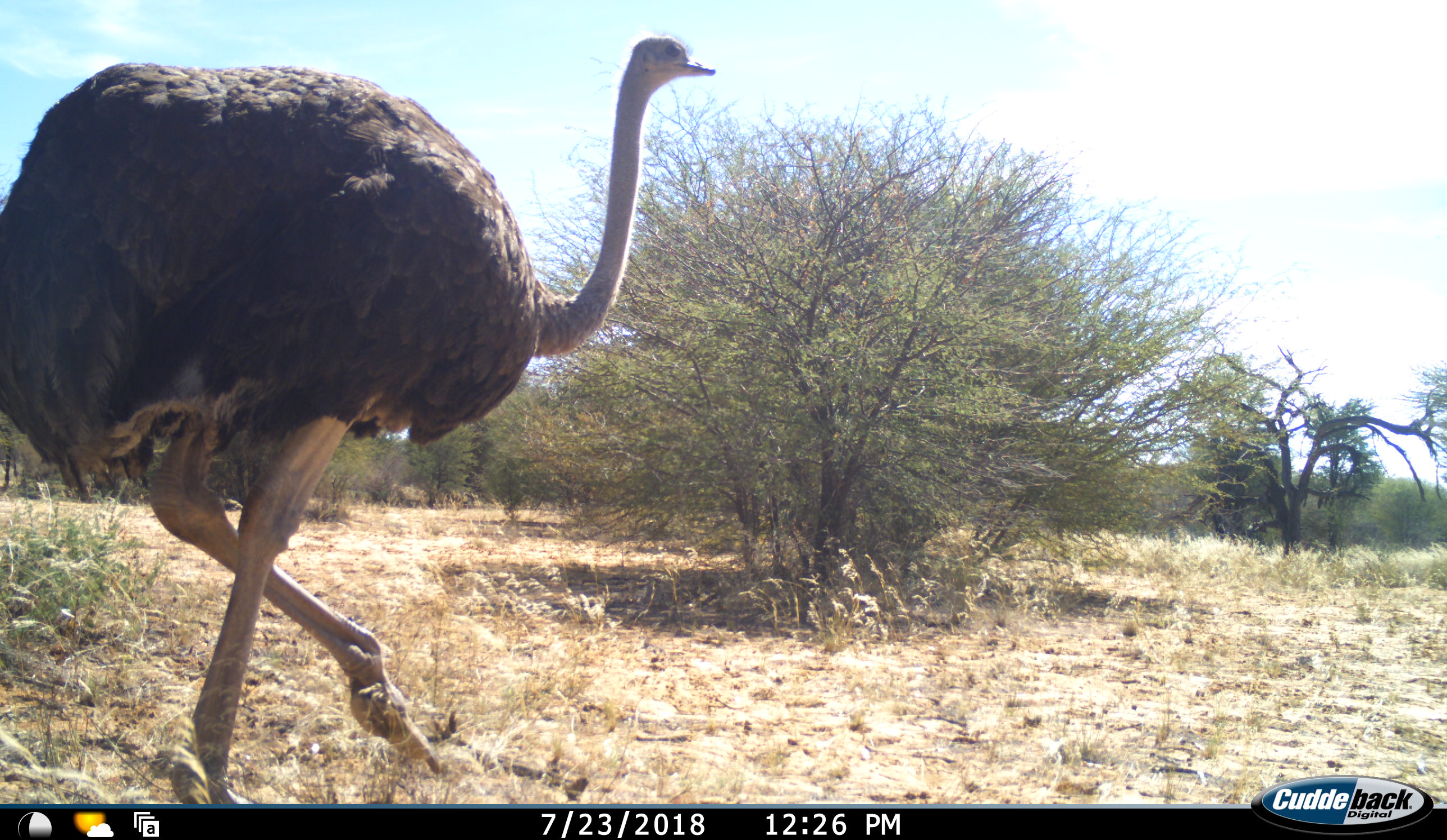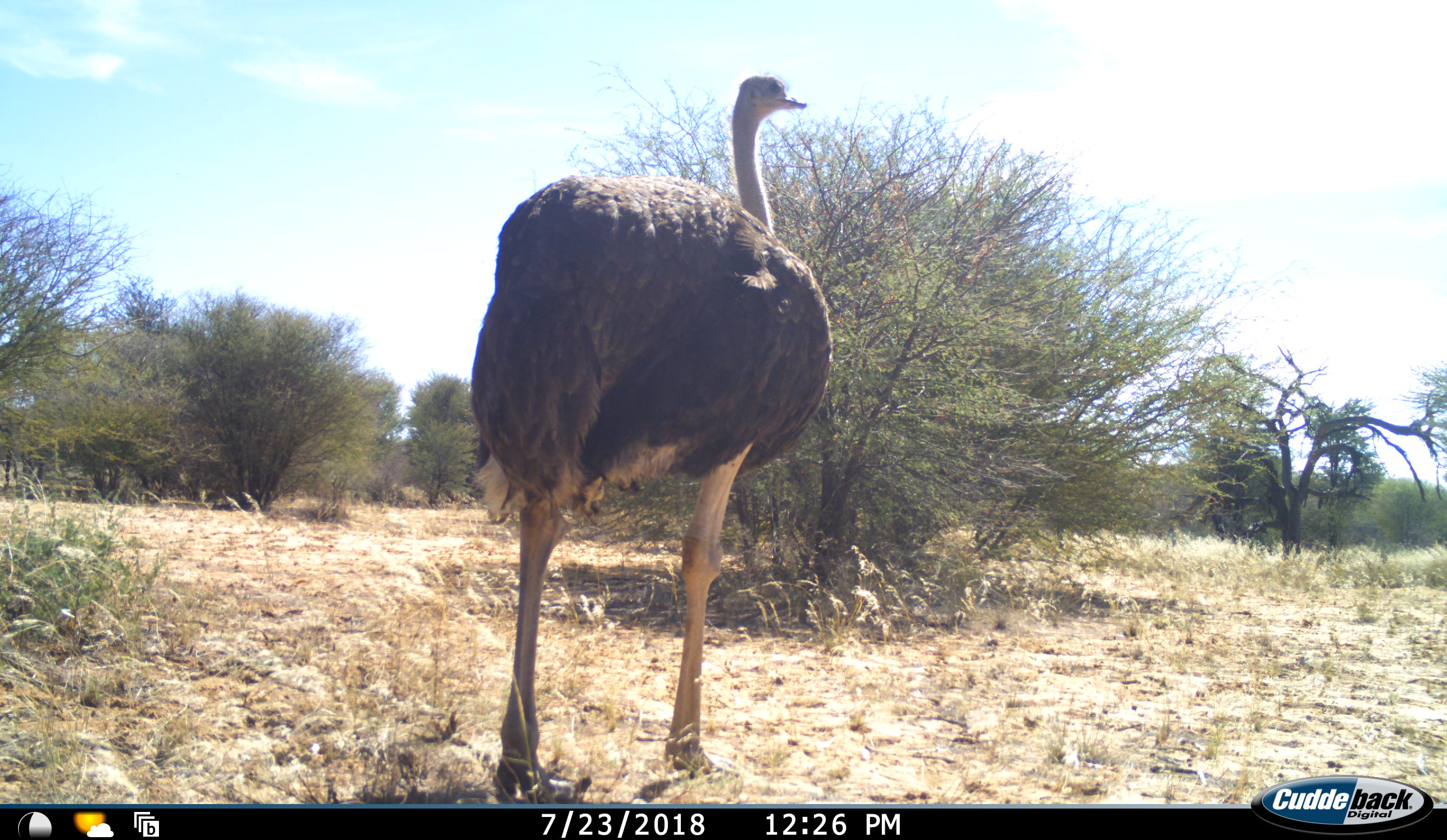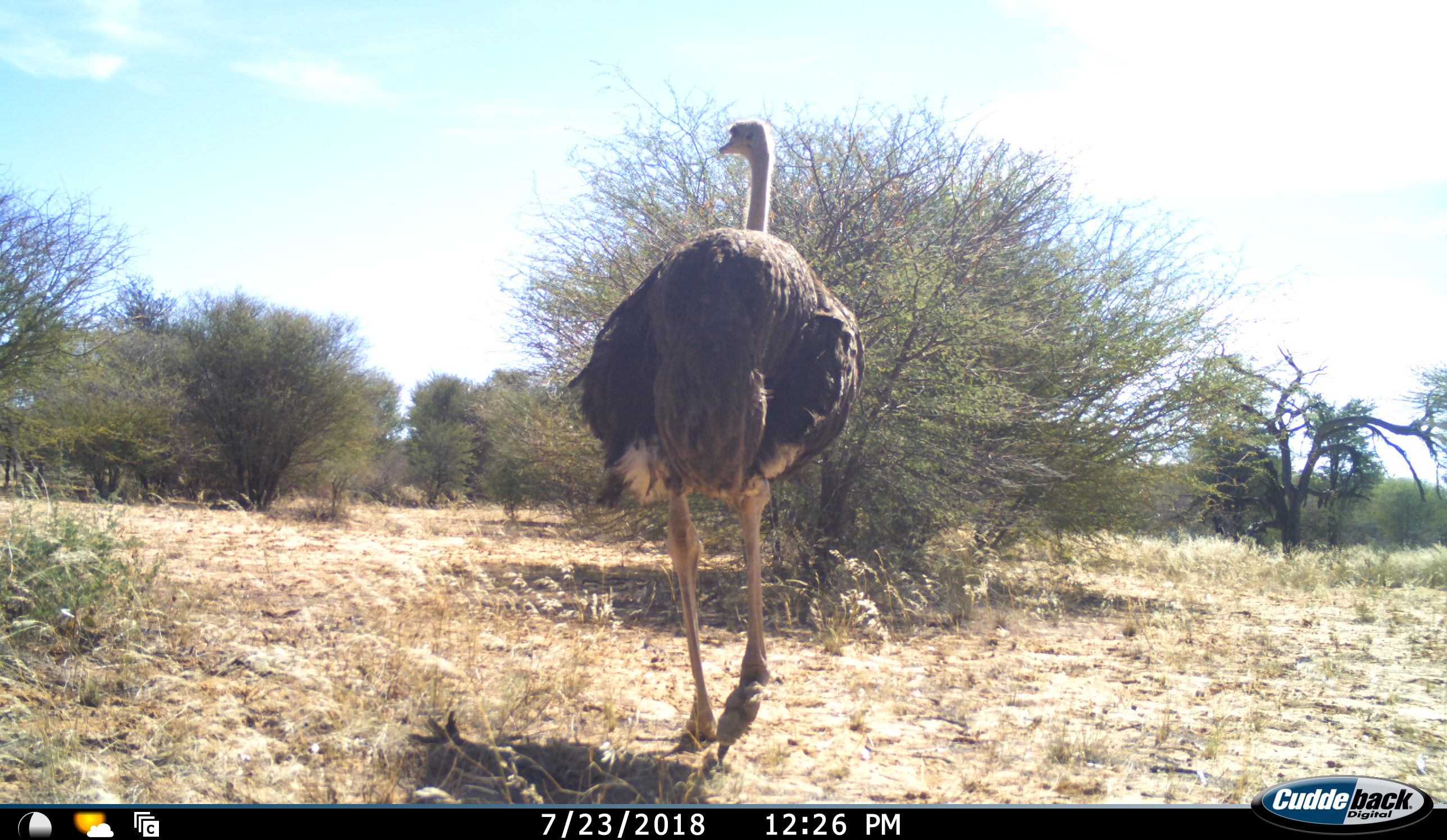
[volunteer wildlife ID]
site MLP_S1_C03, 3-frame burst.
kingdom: Animalia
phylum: Chordata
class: Aves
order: Struthioniformes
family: Struthionidae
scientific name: Struthionidae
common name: ostrich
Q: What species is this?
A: Ostrich (Struthionidae).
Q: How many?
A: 1.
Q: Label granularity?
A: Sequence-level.